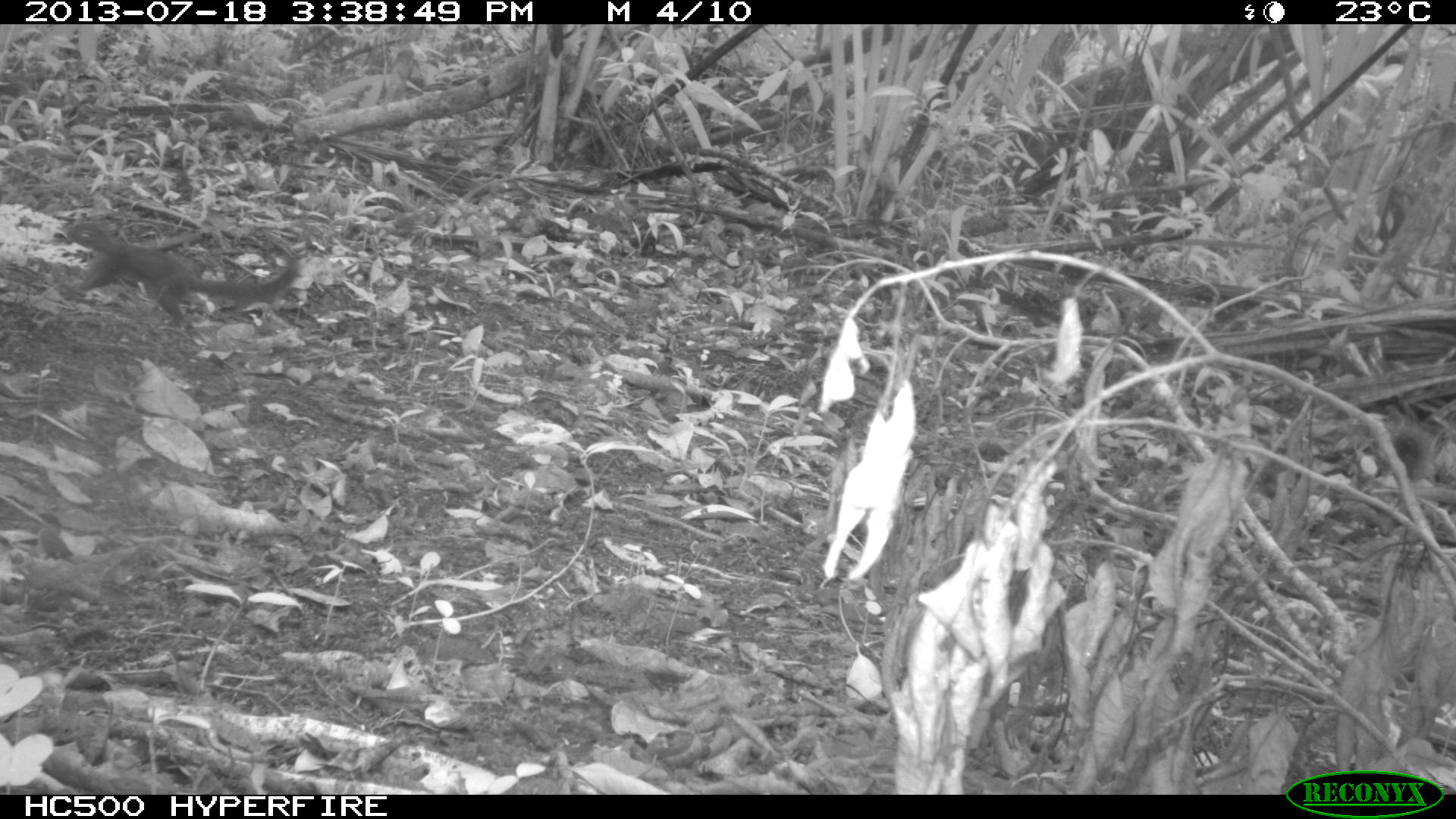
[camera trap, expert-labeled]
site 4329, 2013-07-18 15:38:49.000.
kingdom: Animalia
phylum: Chordata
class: Mammalia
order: Rodentia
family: Sciuridae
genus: Sciurus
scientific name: Sciurus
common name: squirrel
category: sciurus sp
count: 1